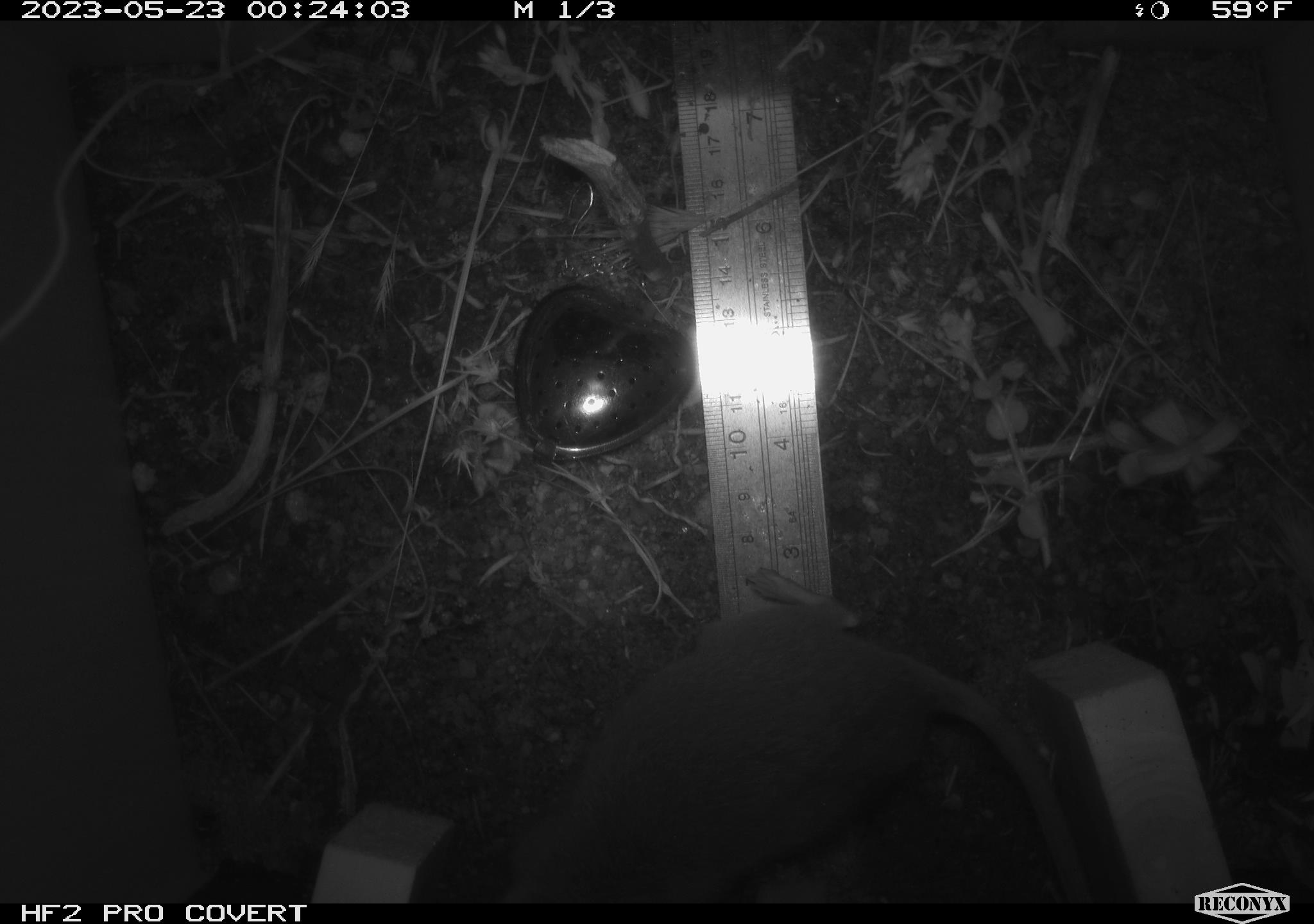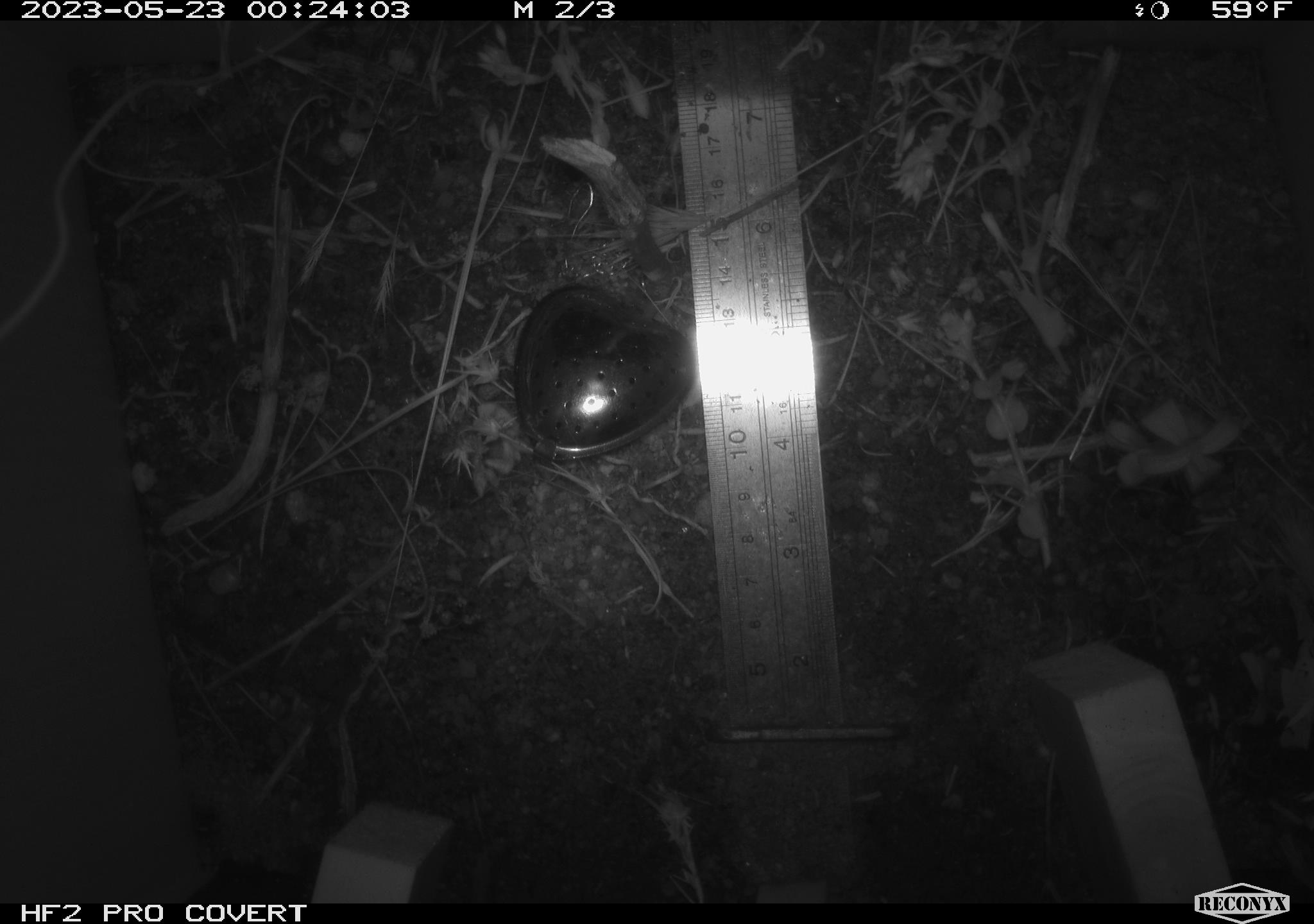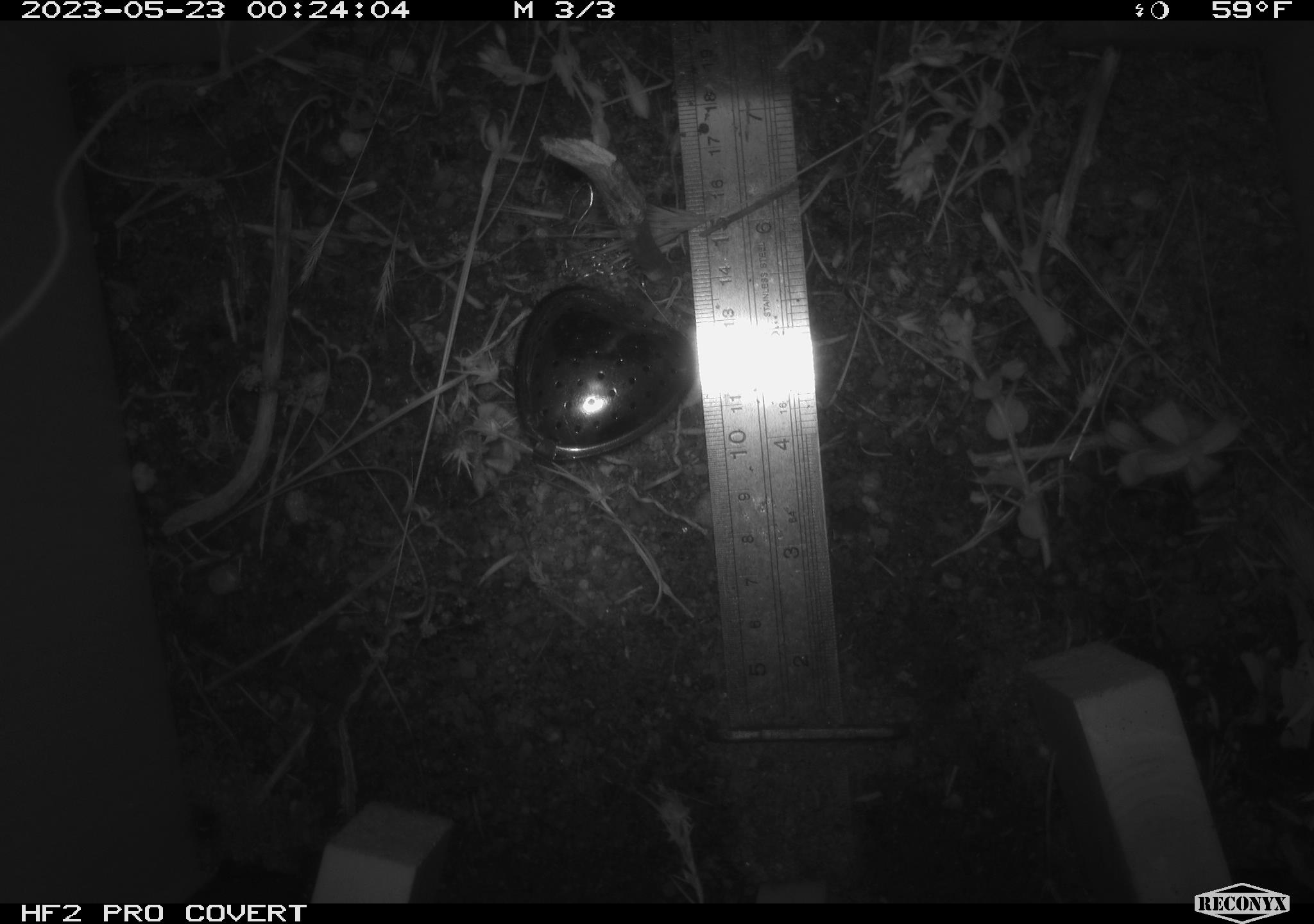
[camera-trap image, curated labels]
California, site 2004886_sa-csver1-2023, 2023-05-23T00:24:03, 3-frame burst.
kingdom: Animalia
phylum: Chordata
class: Mammalia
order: Rodentia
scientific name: Rodentia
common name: mouse species